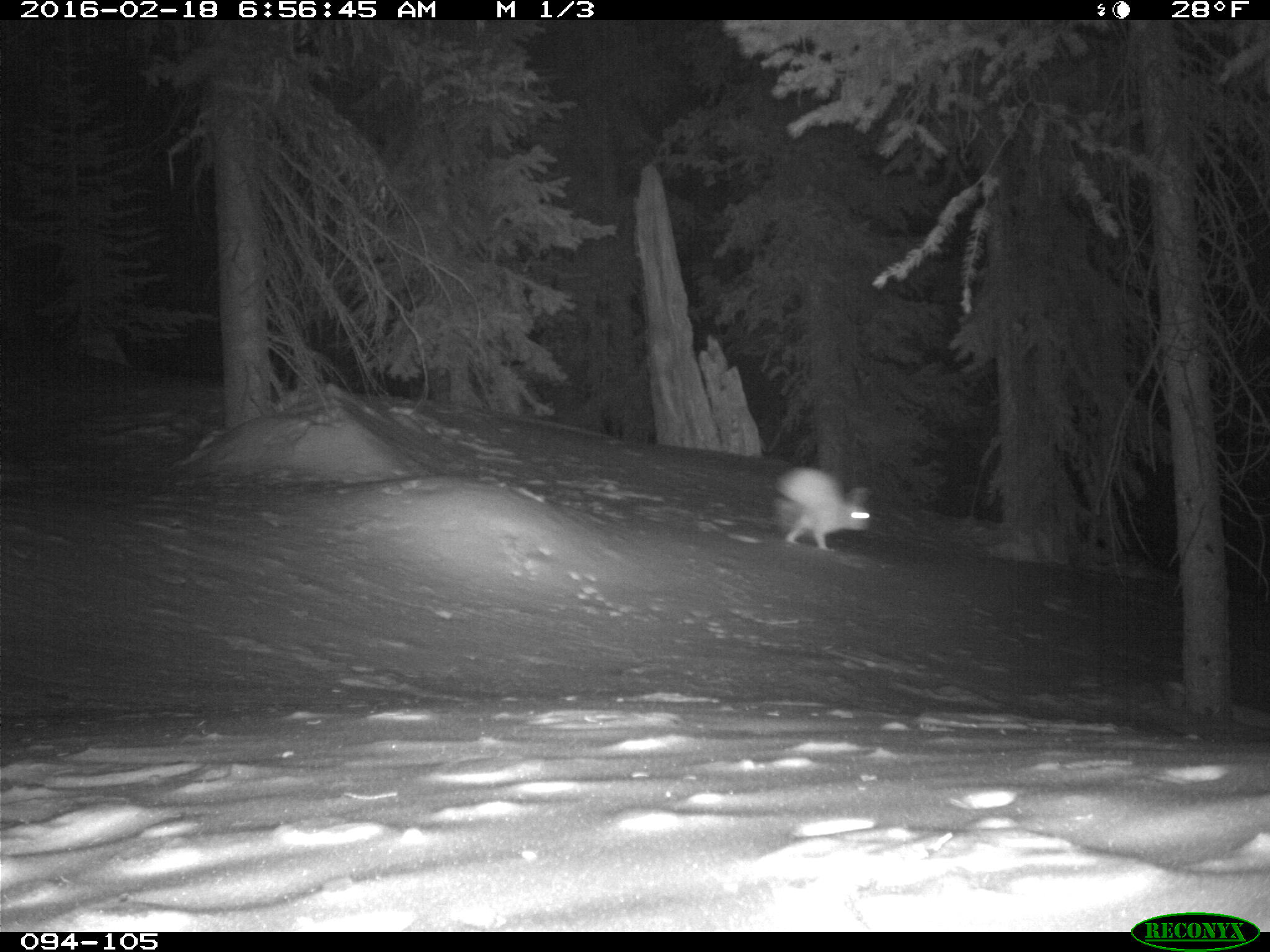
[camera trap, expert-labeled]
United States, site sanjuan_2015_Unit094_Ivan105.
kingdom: Animalia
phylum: Chordata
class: Mammalia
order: Lagomorpha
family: Leporidae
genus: Lepus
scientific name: Lepus americanus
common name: snowshoe hare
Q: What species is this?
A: Lepus americanus (snowshoe hare).